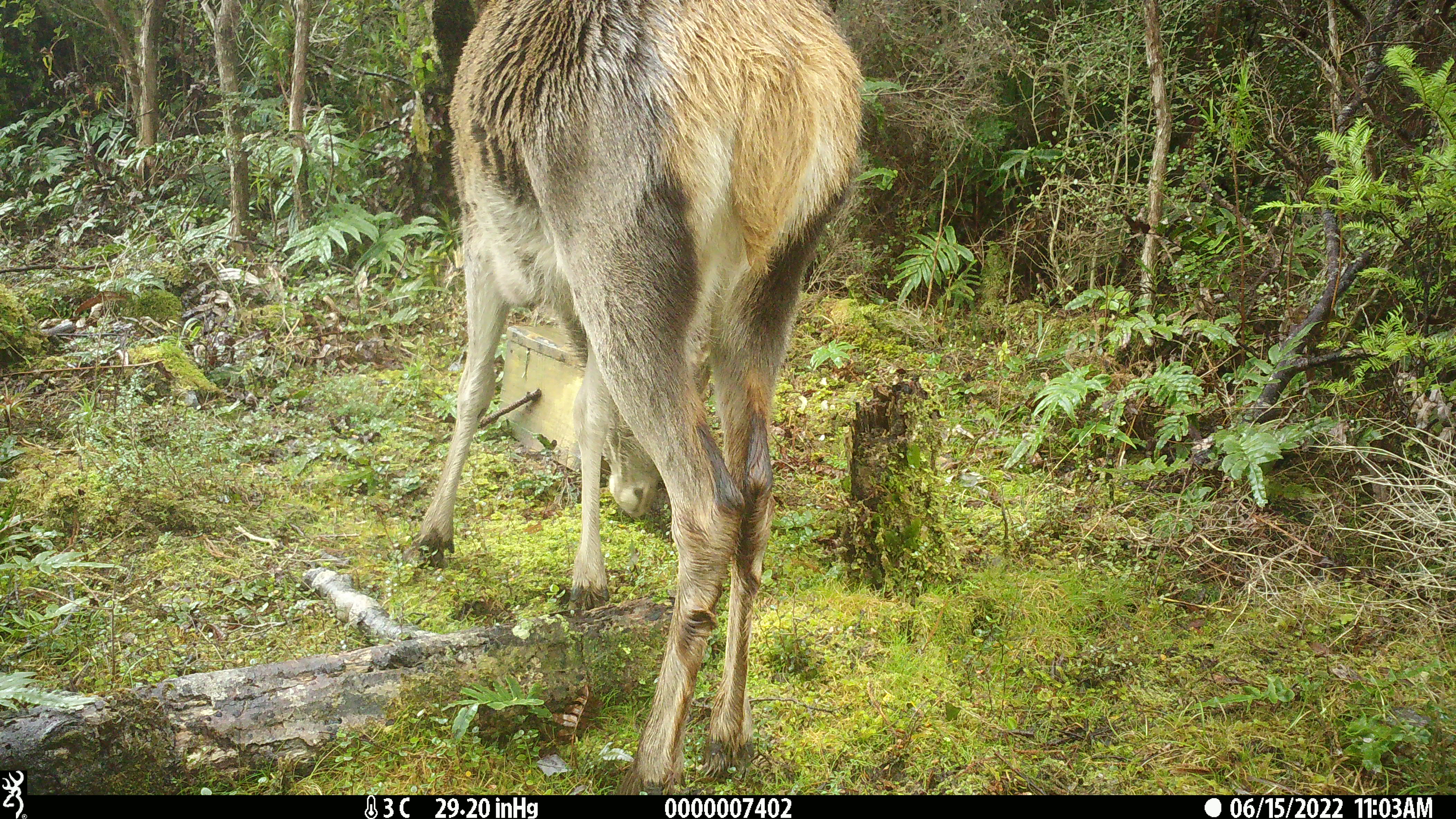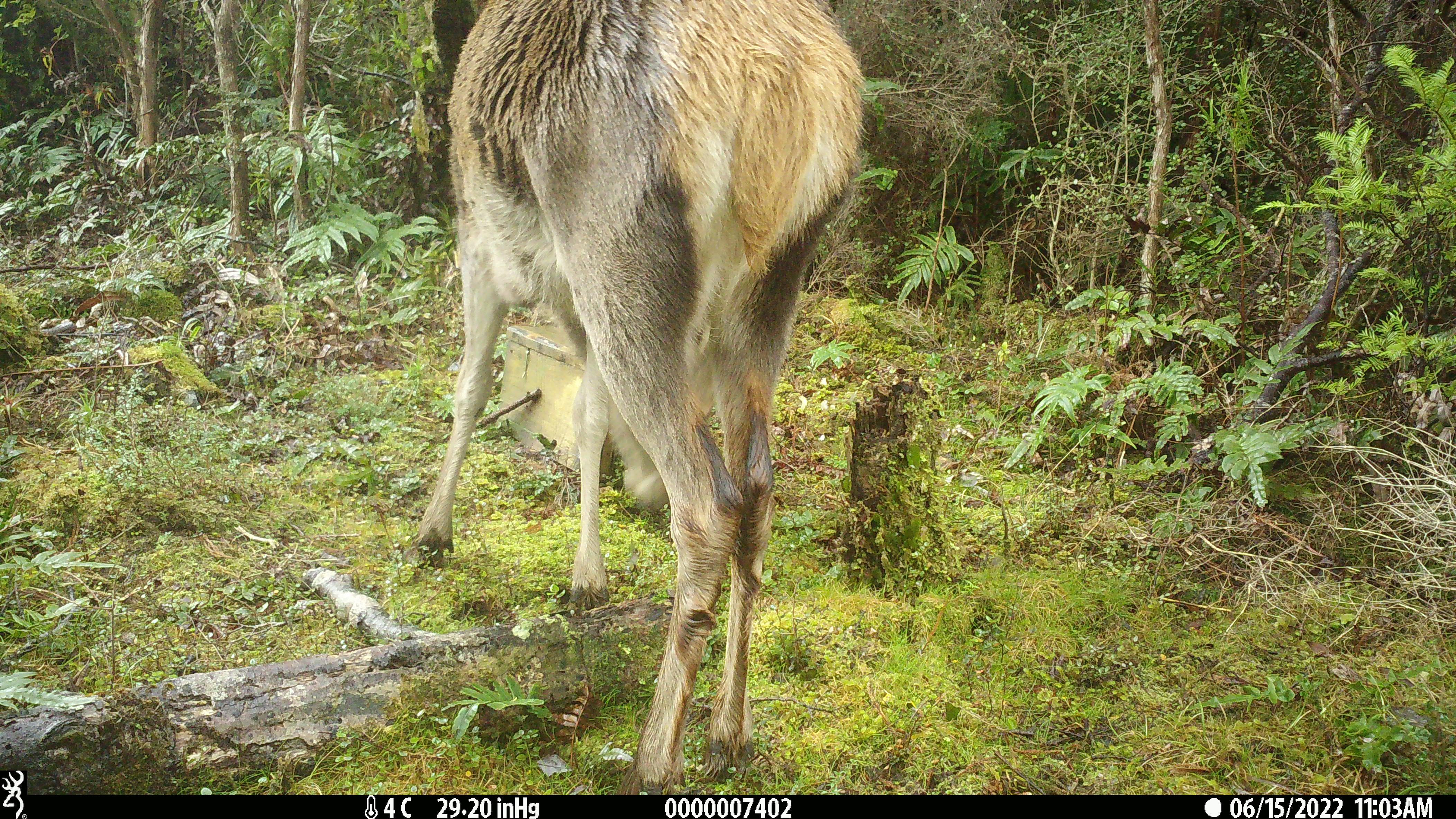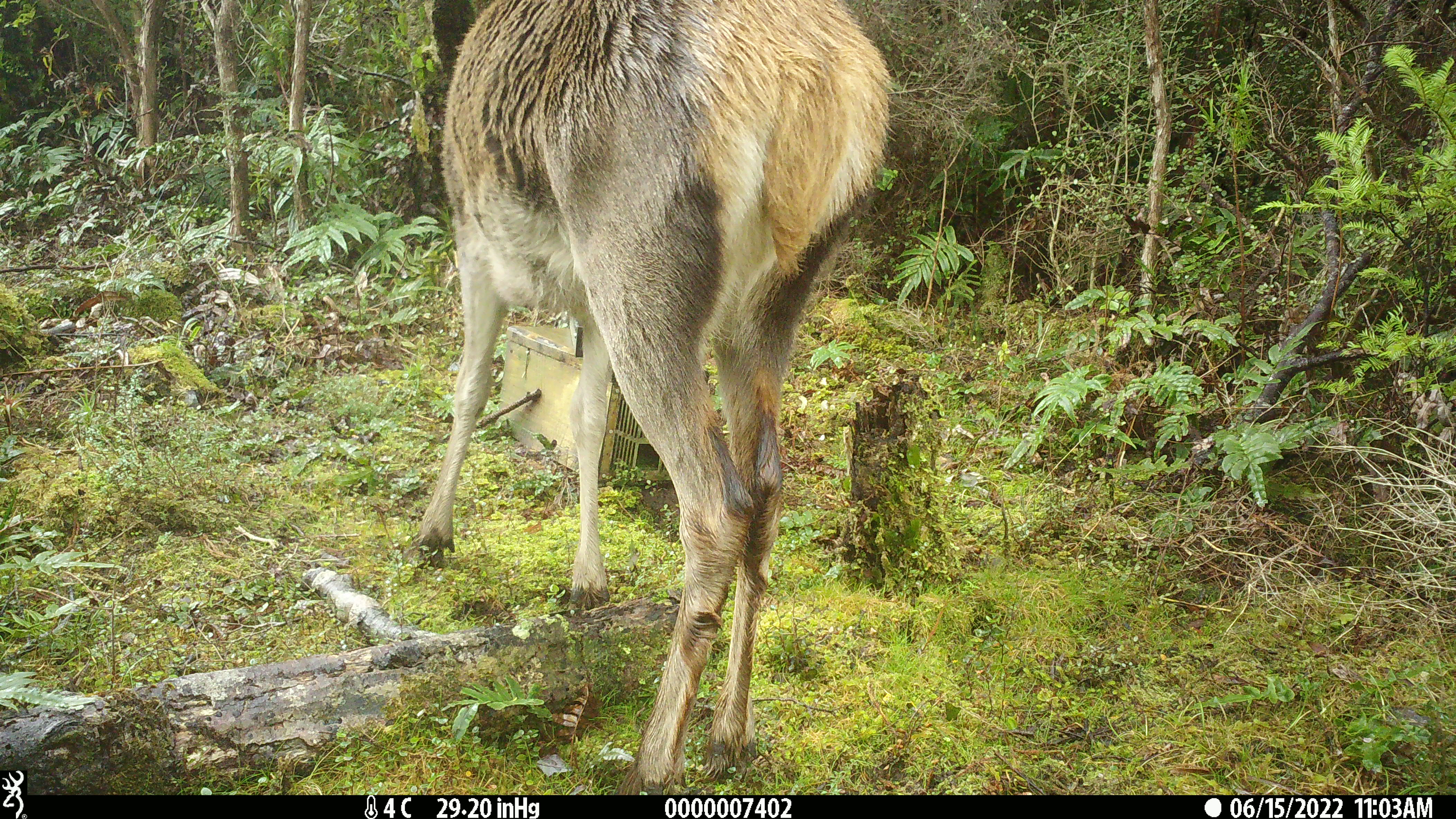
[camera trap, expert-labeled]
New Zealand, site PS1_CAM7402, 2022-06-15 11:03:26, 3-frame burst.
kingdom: Animalia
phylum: Chordata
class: Mammalia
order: Artiodactyla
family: Cervidae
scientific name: Cervidae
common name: deer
Deer (Cervidae).